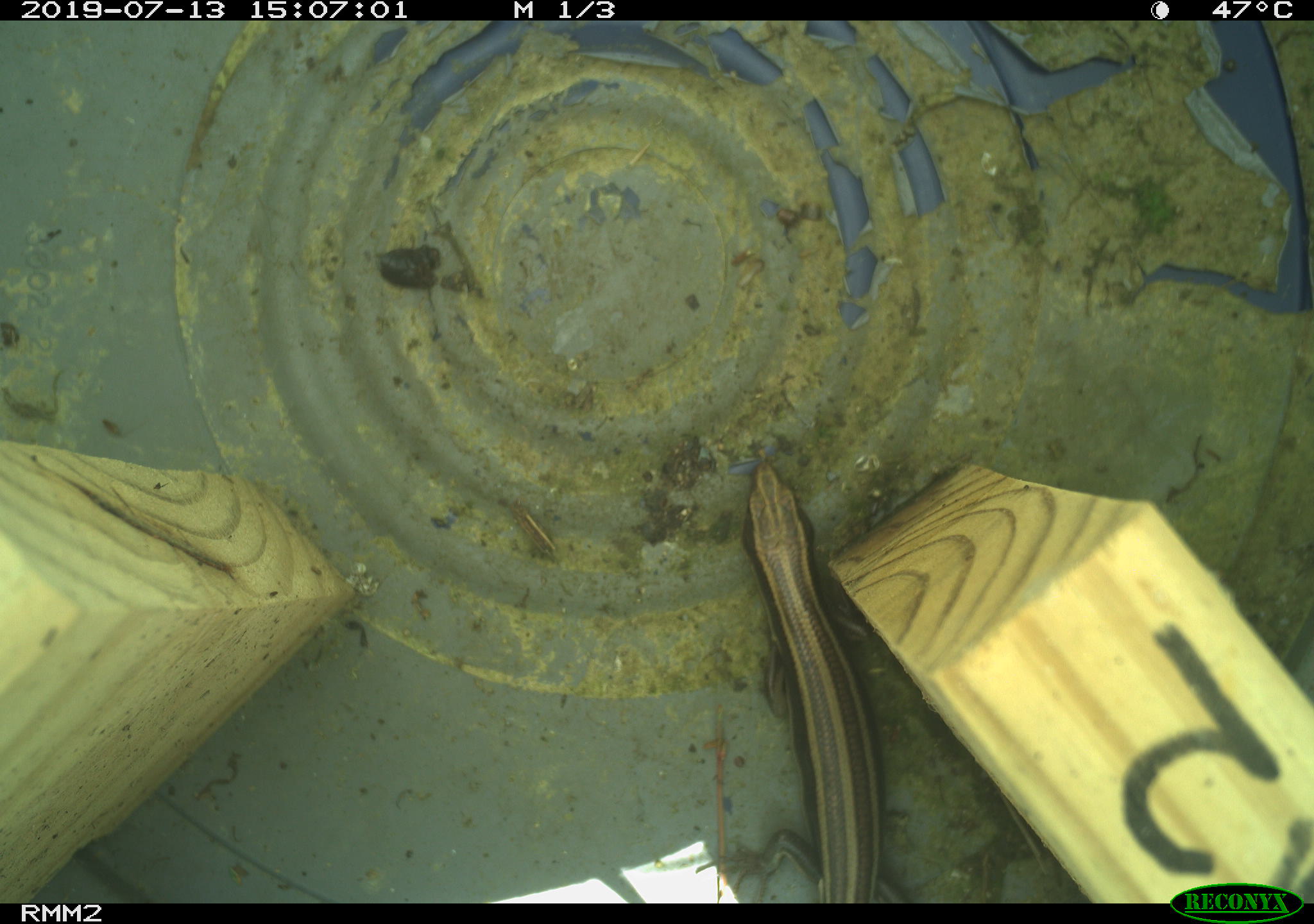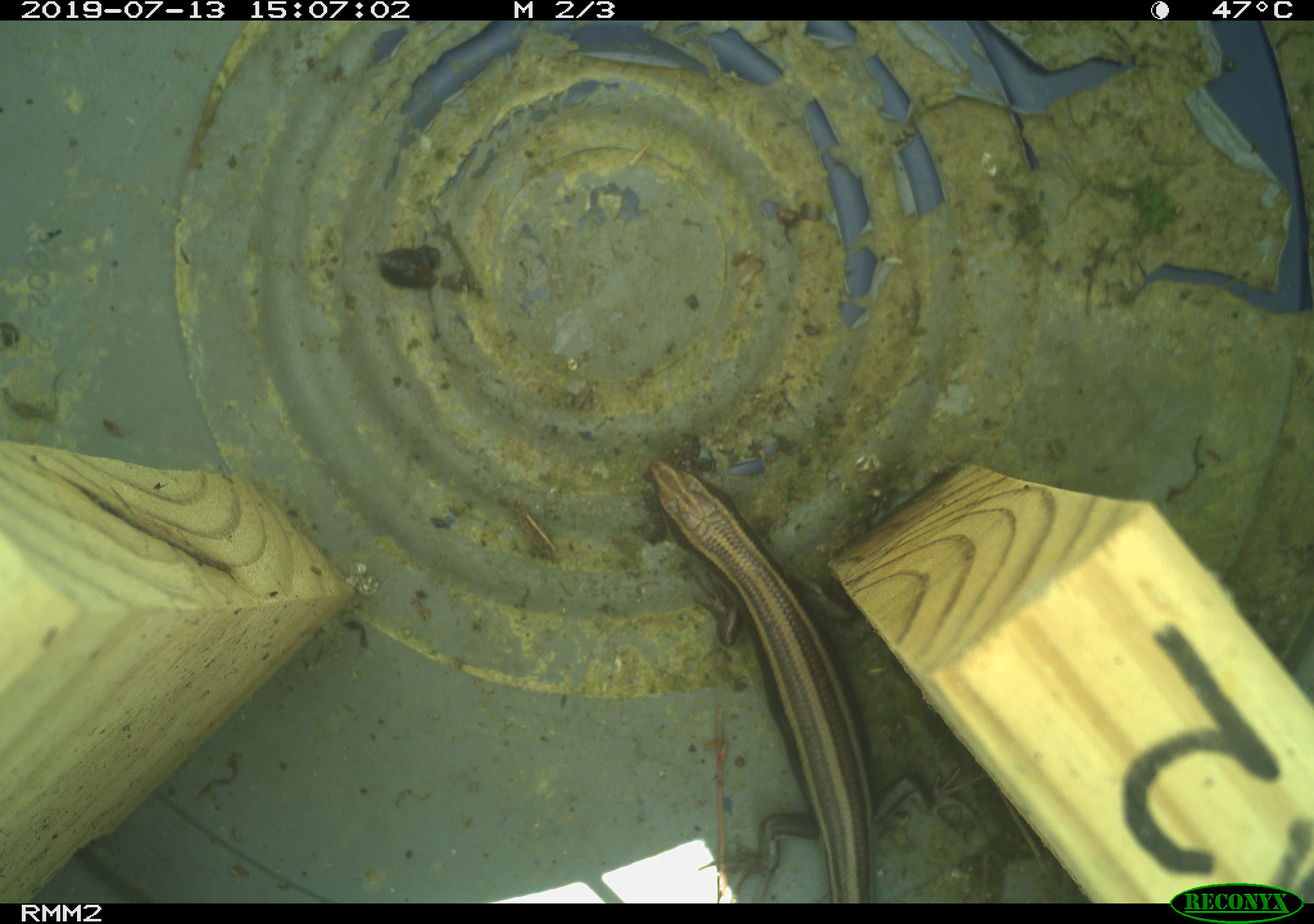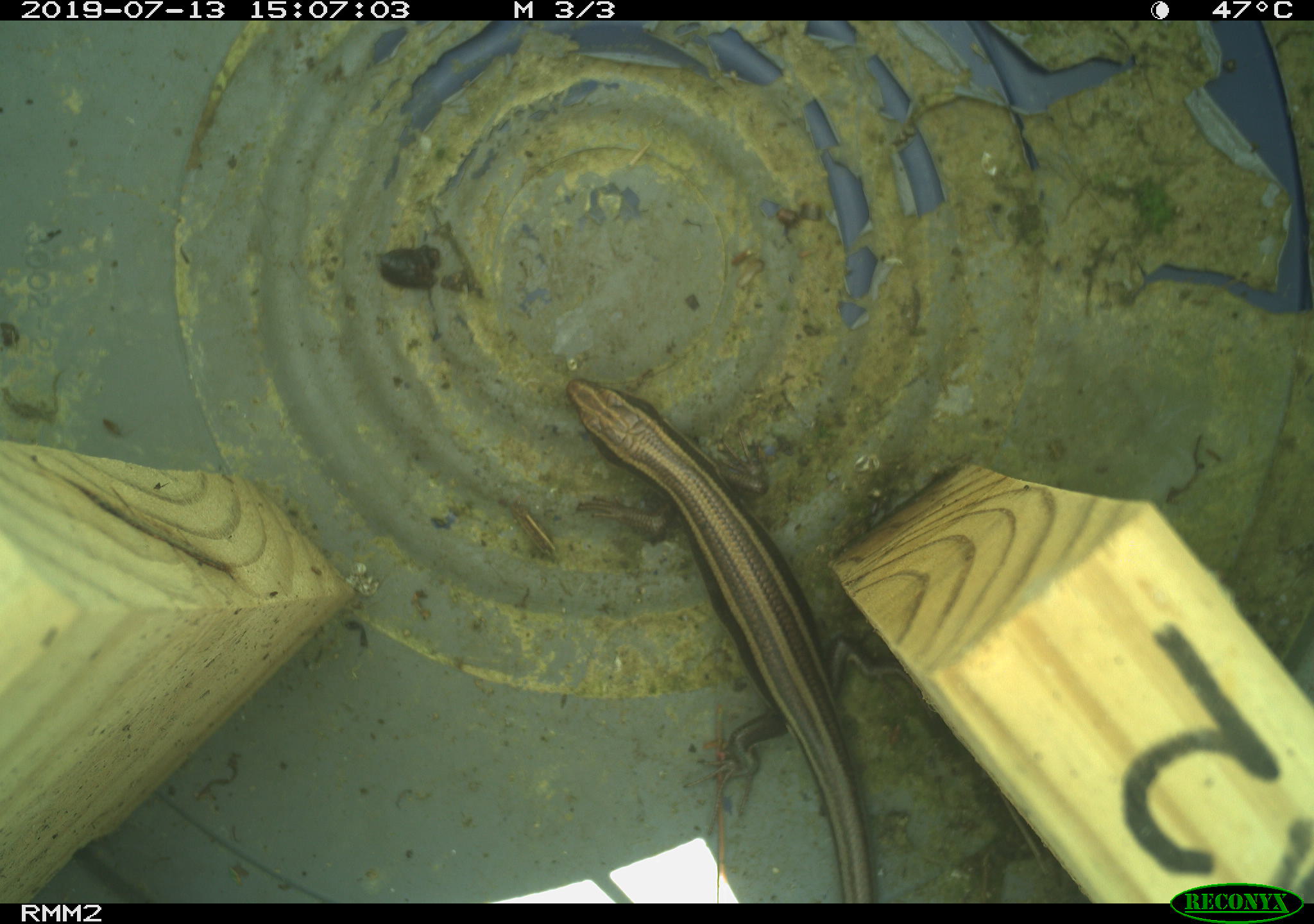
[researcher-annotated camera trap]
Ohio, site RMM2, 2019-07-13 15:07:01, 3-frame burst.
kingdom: Animalia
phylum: Chordata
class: Reptilia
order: Squamata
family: Scincidae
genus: Plestiodon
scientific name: Plestiodon fasciatus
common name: common five-lined skink